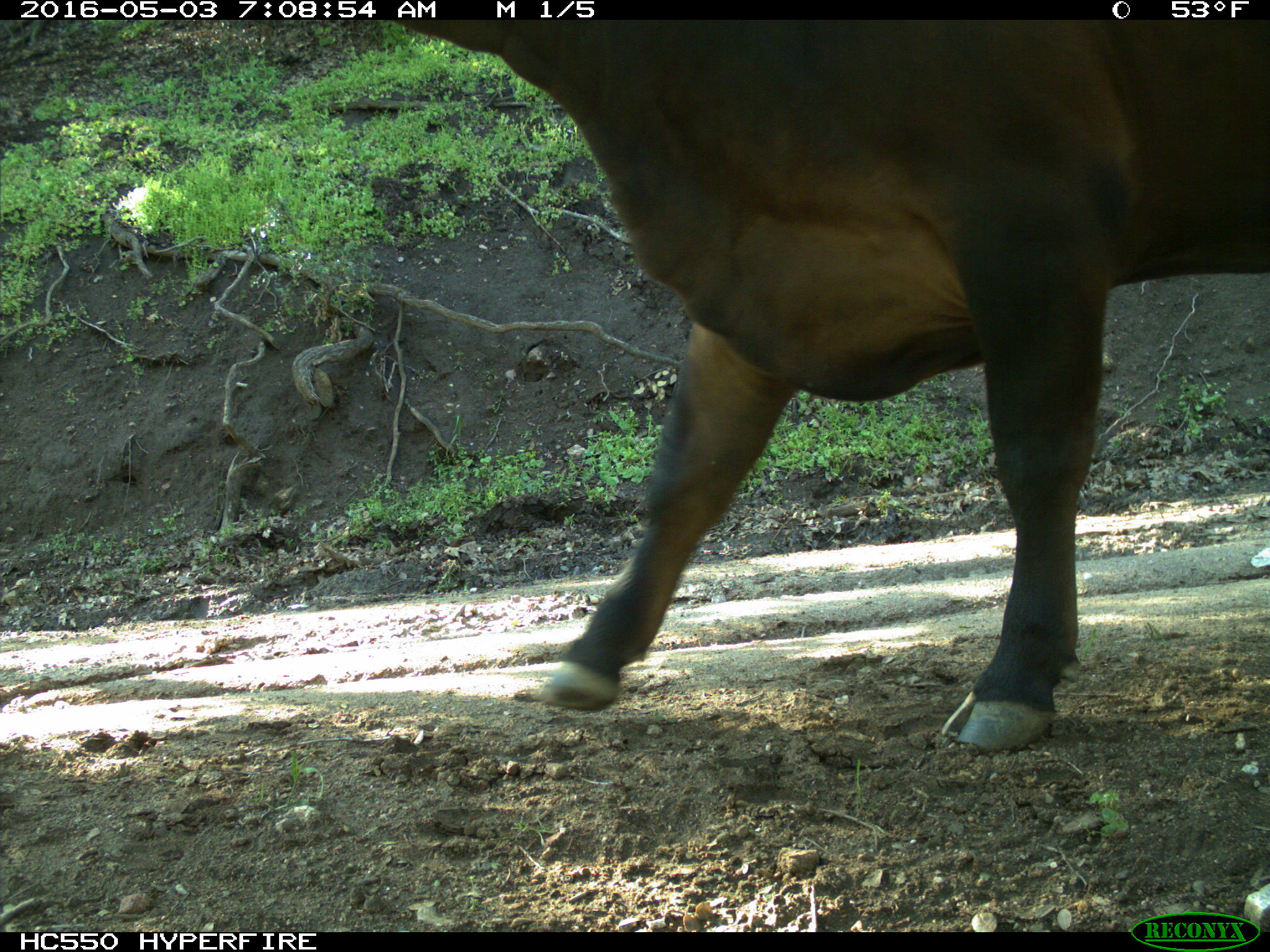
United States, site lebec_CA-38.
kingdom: Animalia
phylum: Chordata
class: Mammalia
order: Artiodactyla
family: Bovidae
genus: Bos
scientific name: Bos taurus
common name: domestic cow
Bos taurus (domestic cow).